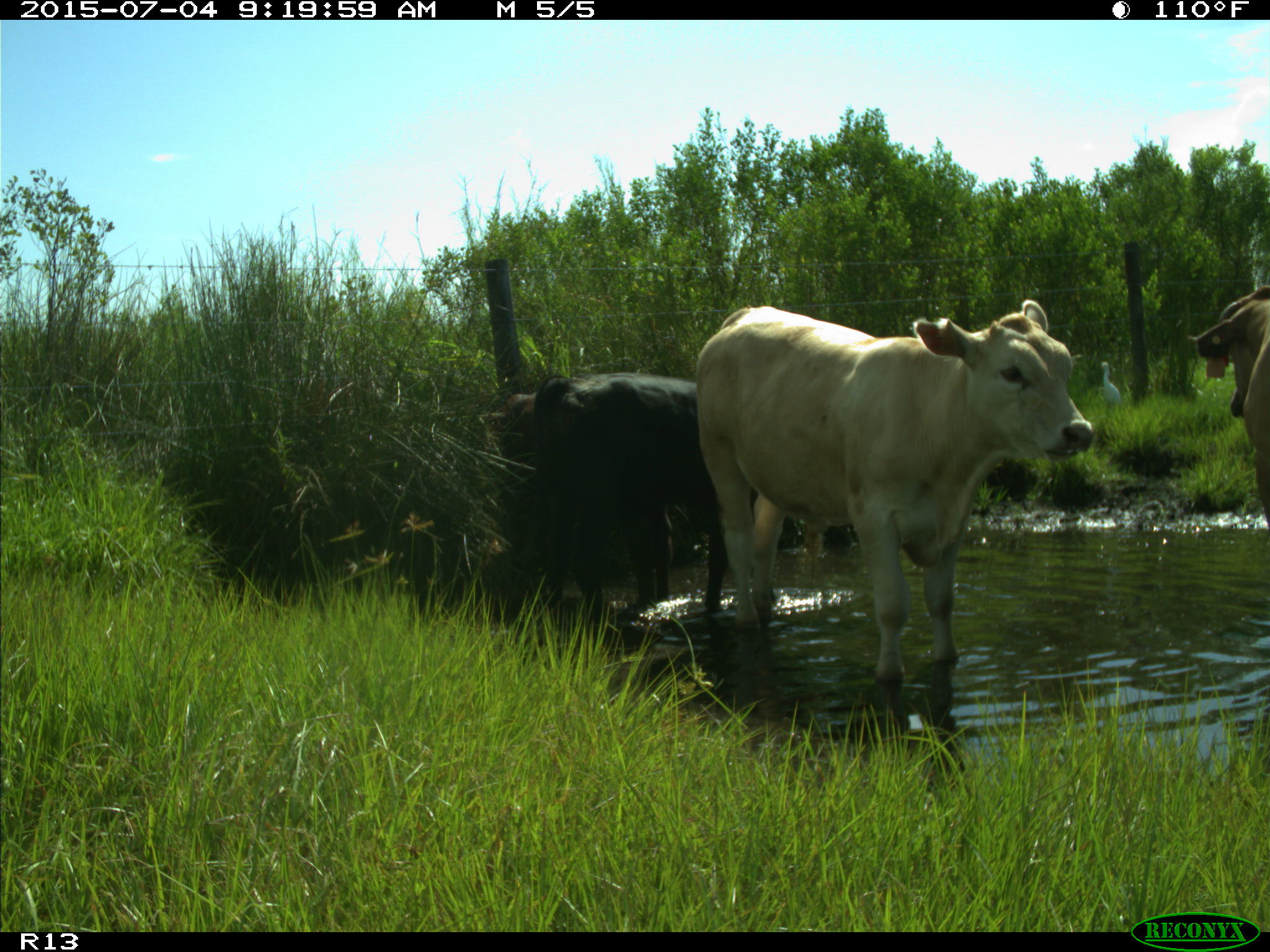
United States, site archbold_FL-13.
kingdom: Animalia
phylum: Chordata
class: Mammalia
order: Artiodactyla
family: Bovidae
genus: Bos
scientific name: Bos taurus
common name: domestic cow